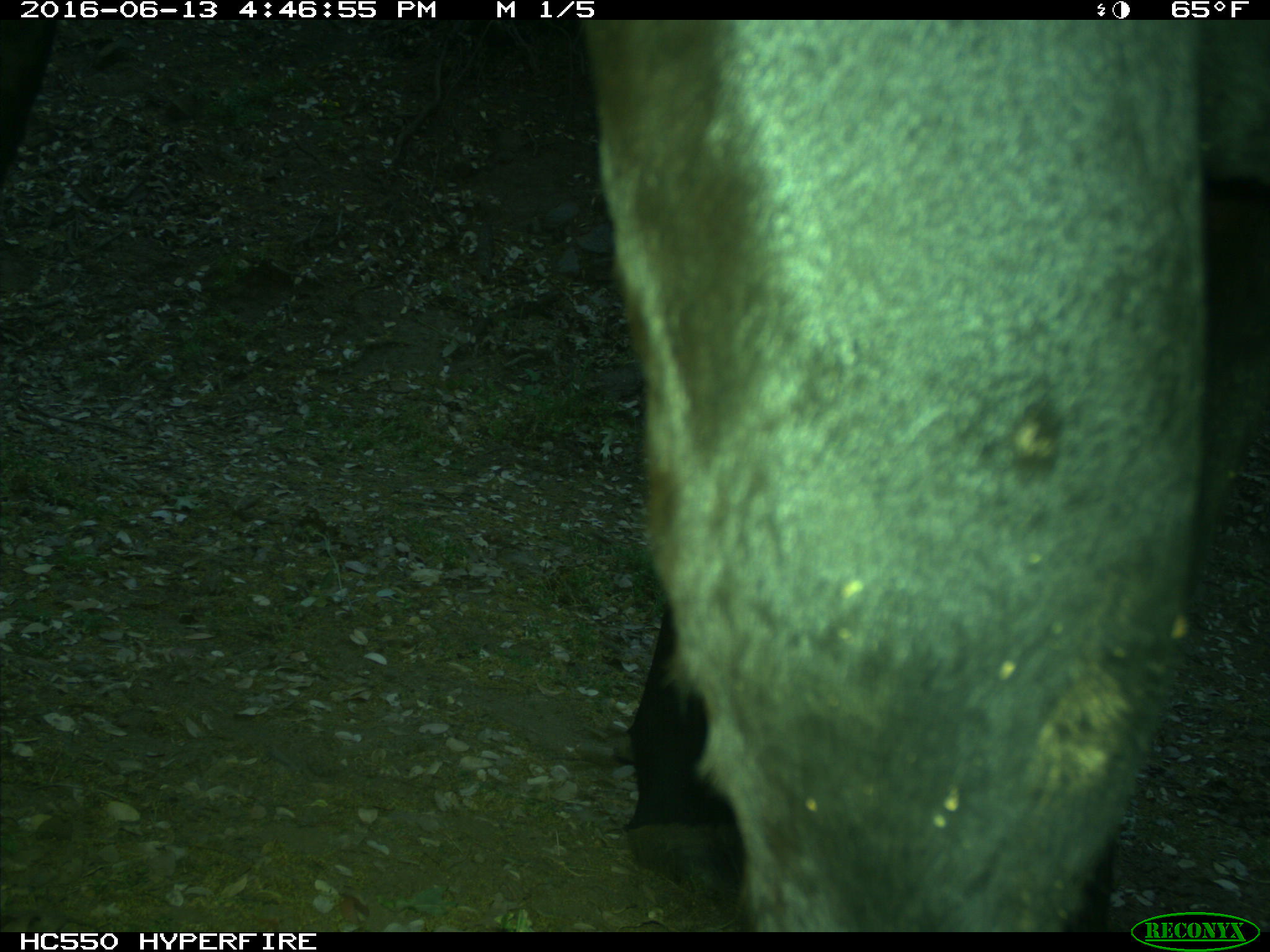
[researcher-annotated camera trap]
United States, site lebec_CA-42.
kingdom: Animalia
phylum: Chordata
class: Mammalia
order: Artiodactyla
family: Bovidae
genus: Bos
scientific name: Bos taurus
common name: domestic cow